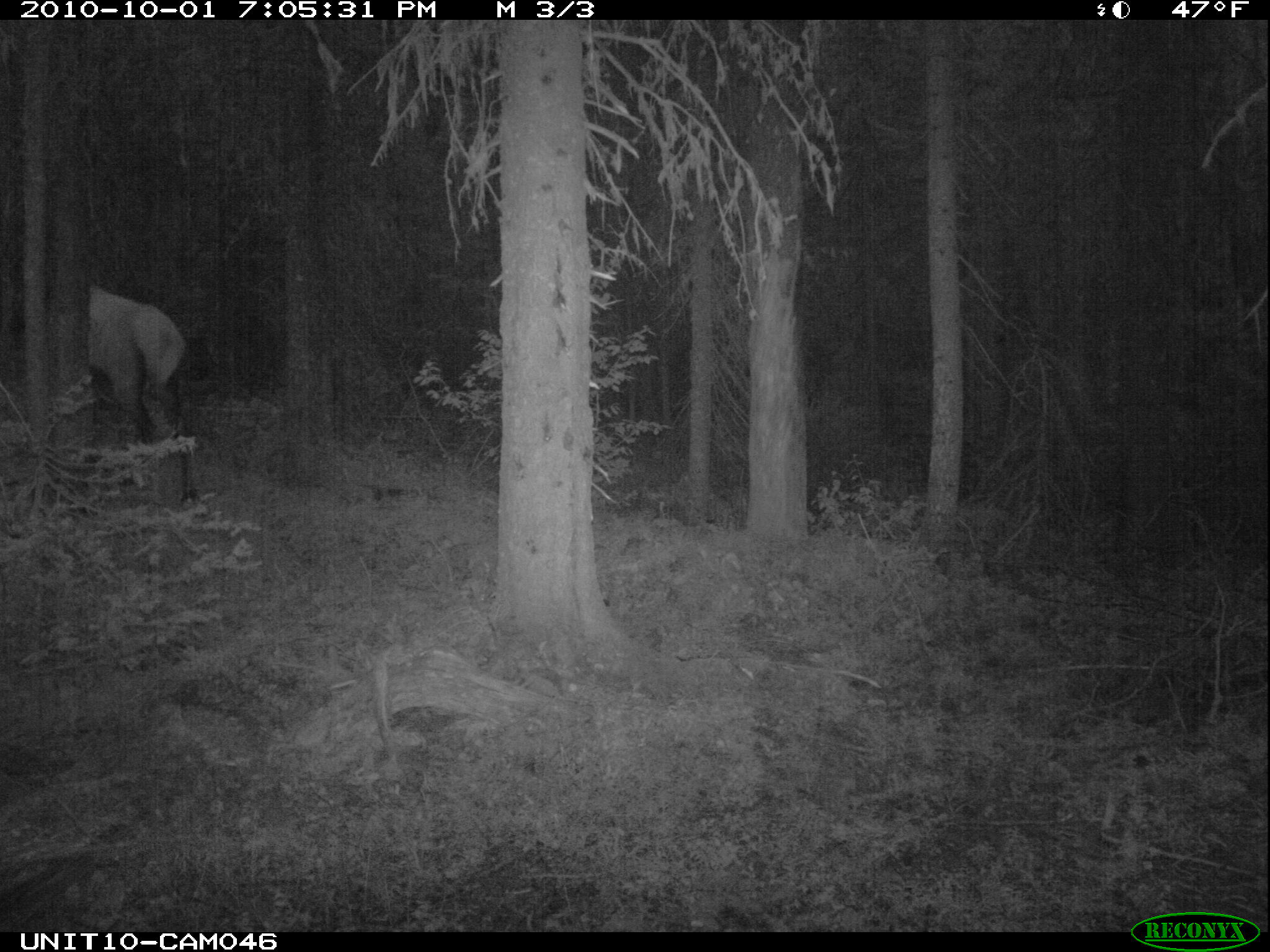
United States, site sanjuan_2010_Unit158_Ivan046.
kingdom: Animalia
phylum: Chordata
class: Mammalia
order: Artiodactyla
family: Cervidae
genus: Cervus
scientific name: Cervus elaphus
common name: red deer